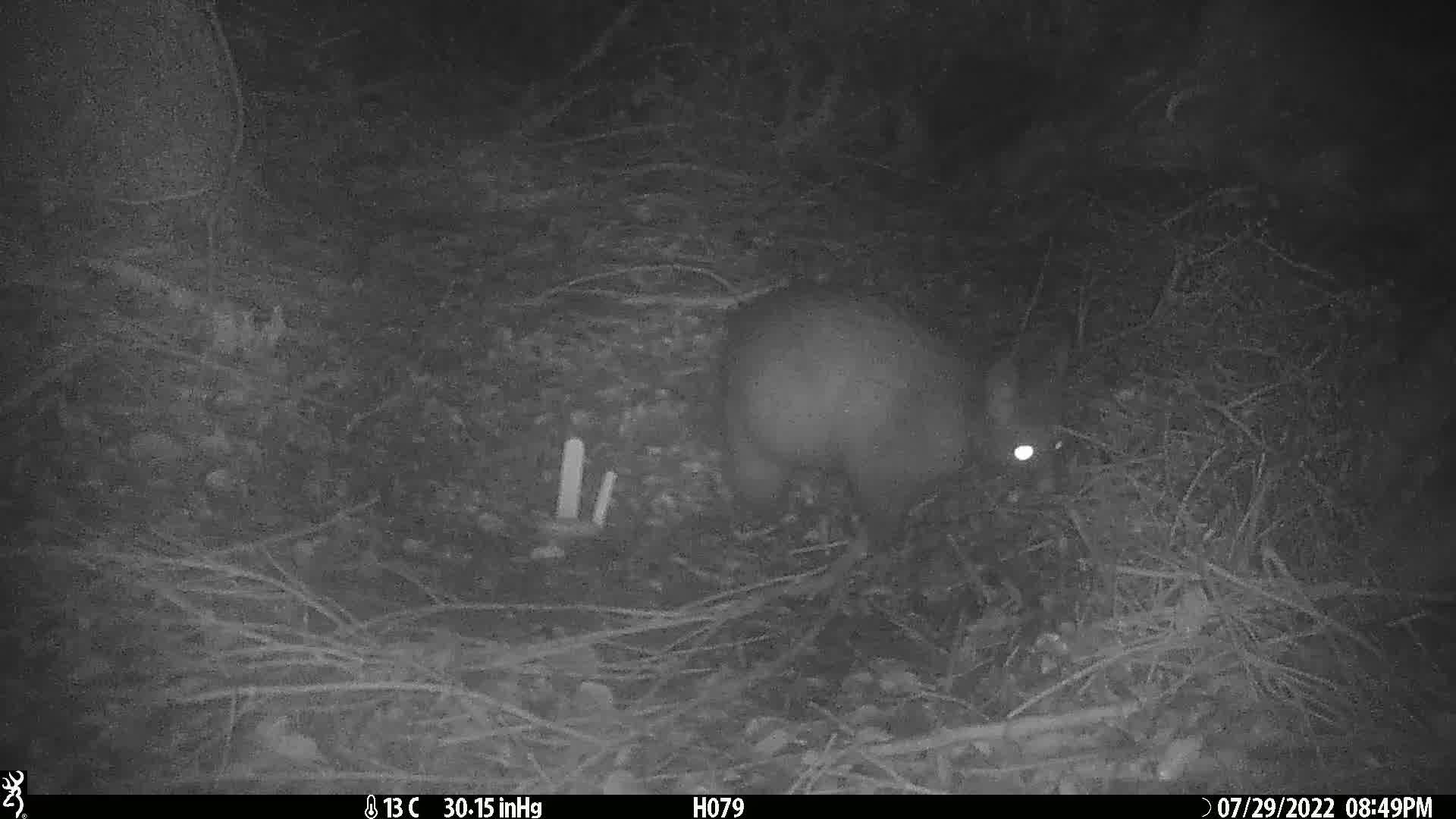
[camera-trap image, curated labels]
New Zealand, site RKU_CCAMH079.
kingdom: Animalia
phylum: Chordata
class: Mammalia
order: Diprotodontia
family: Phalangeridae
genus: Trichosurus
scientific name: Trichosurus vulpecula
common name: common brushtail possum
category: possum